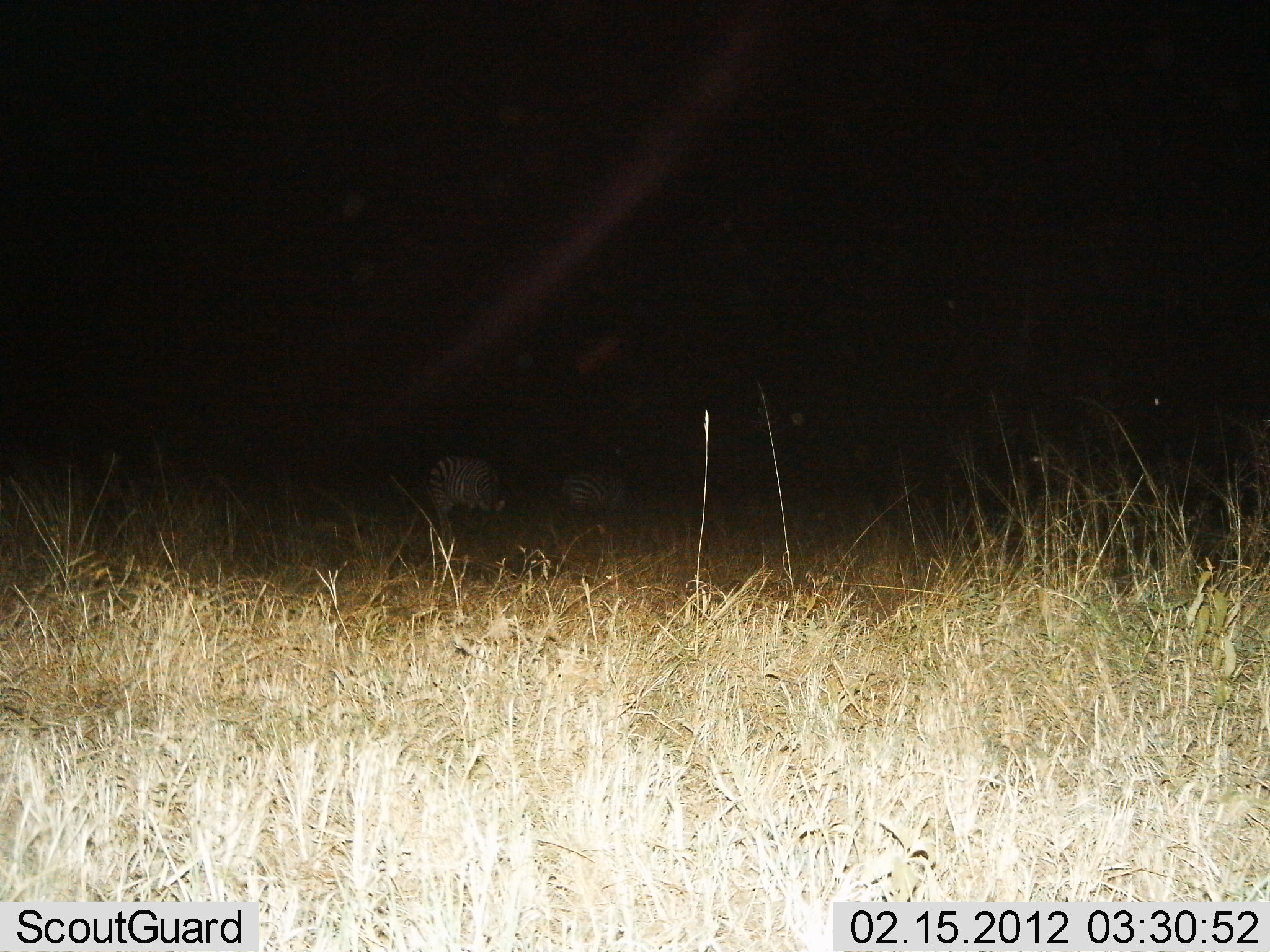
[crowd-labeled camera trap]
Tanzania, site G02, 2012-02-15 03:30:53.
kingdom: Animalia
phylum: Chordata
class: Mammalia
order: Perissodactyla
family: Equidae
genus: Equus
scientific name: Equus quagga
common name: plains zebra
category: zebra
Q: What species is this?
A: Zebra (plains zebra) (Equus quagga).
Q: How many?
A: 2.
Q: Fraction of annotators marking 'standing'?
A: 71%.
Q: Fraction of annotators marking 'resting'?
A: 0%.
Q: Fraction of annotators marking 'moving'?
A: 0%.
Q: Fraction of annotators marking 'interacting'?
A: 0%.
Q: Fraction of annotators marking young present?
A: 0%.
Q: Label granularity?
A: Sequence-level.